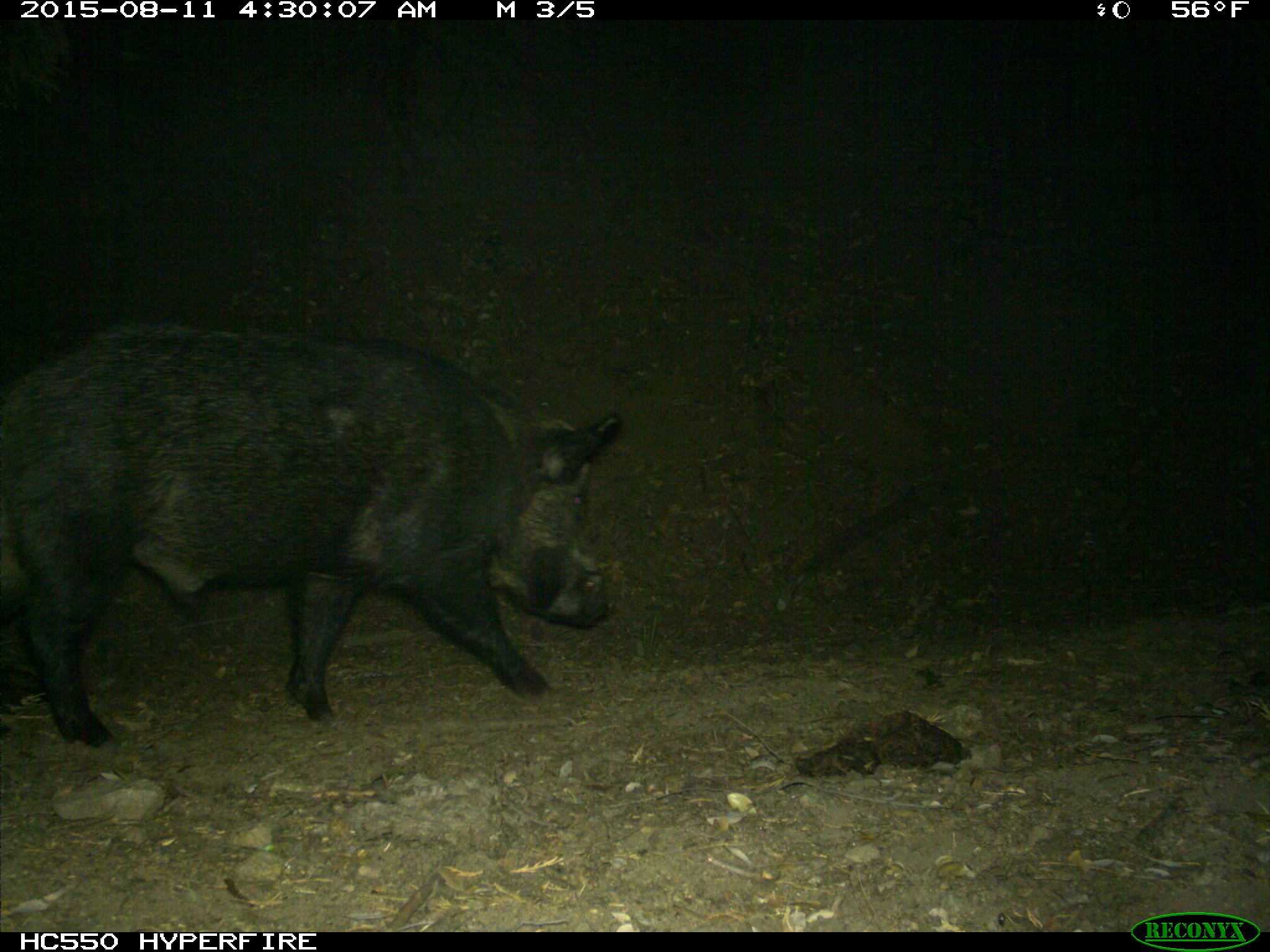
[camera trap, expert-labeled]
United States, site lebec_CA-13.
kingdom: Animalia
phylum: Chordata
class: Mammalia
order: Artiodactyla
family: Suidae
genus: Sus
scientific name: Sus scrofa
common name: wild boar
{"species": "Sus scrofa (wild boar)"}